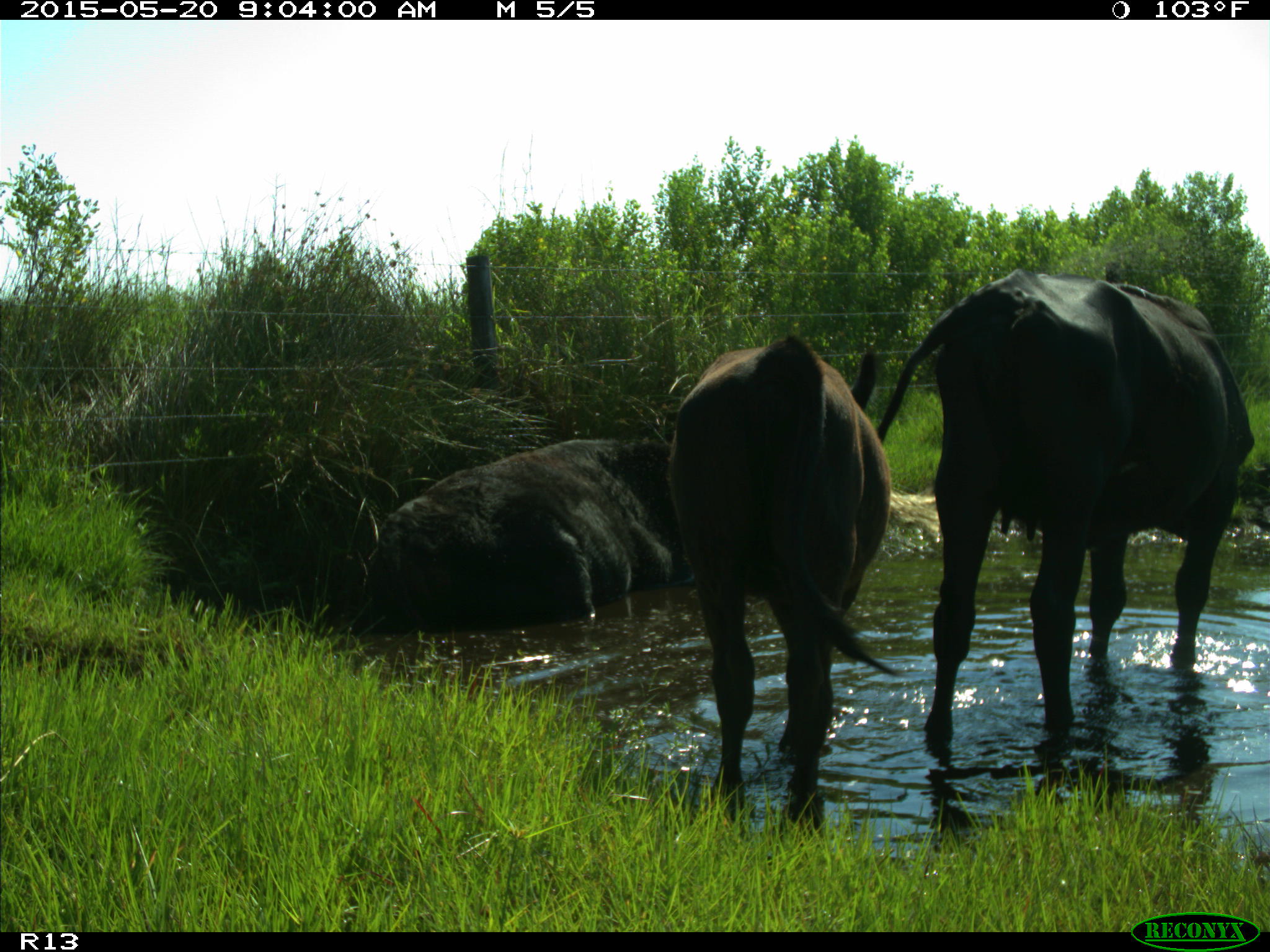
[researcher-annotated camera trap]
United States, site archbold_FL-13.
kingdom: Animalia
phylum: Chordata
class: Mammalia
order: Artiodactyla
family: Bovidae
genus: Bos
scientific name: Bos taurus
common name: domestic cow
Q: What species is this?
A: Bos taurus (domestic cow).